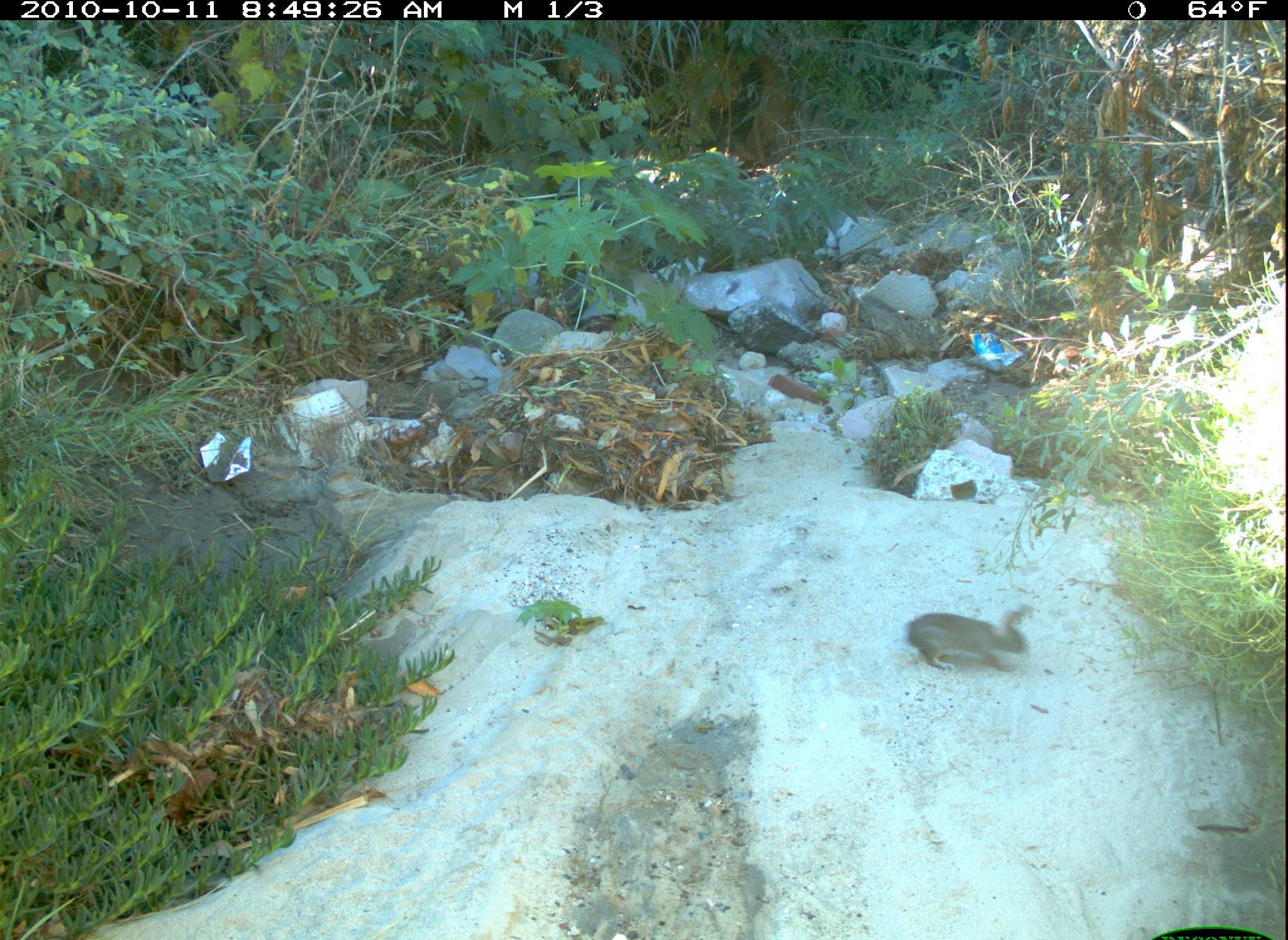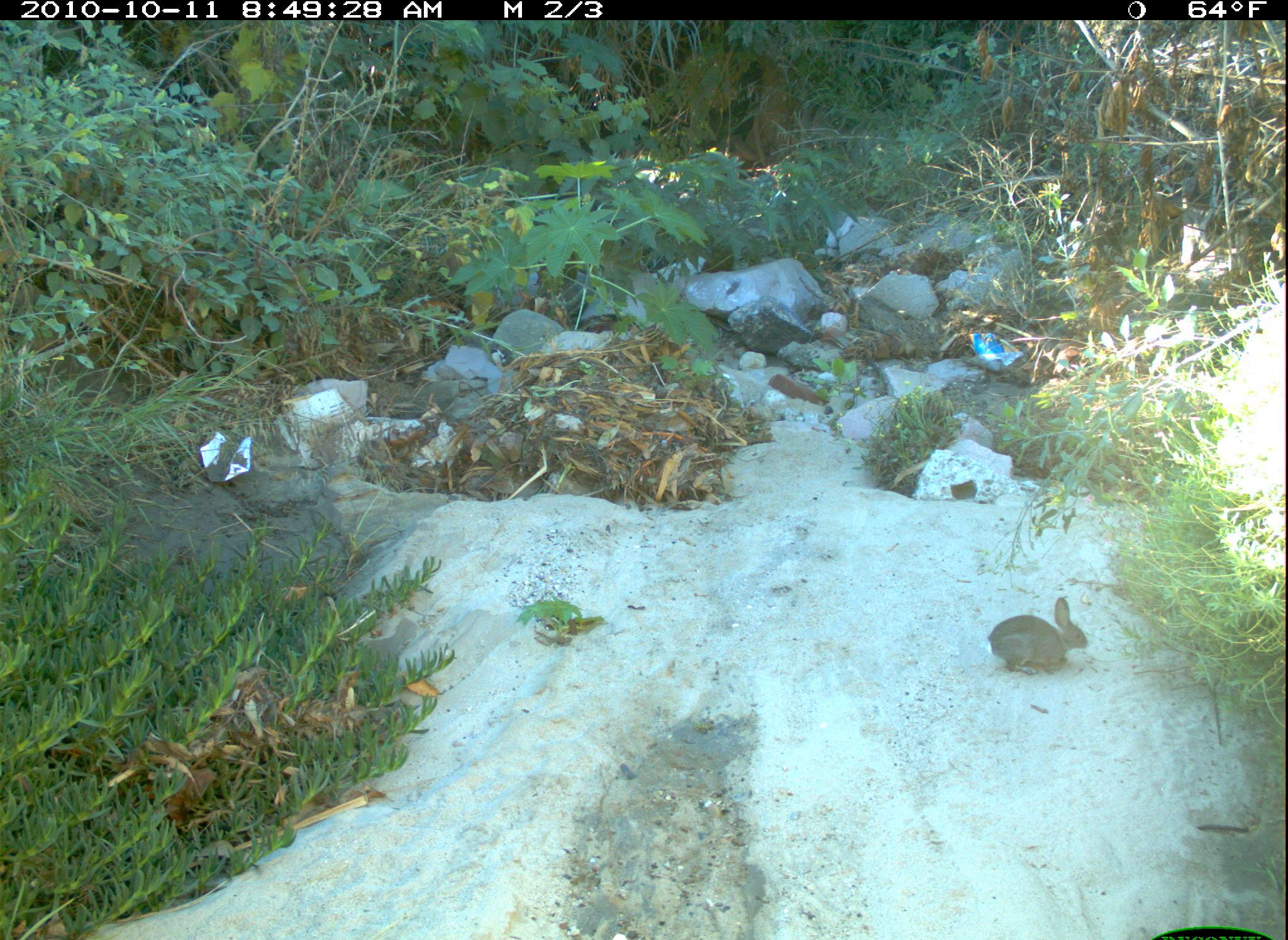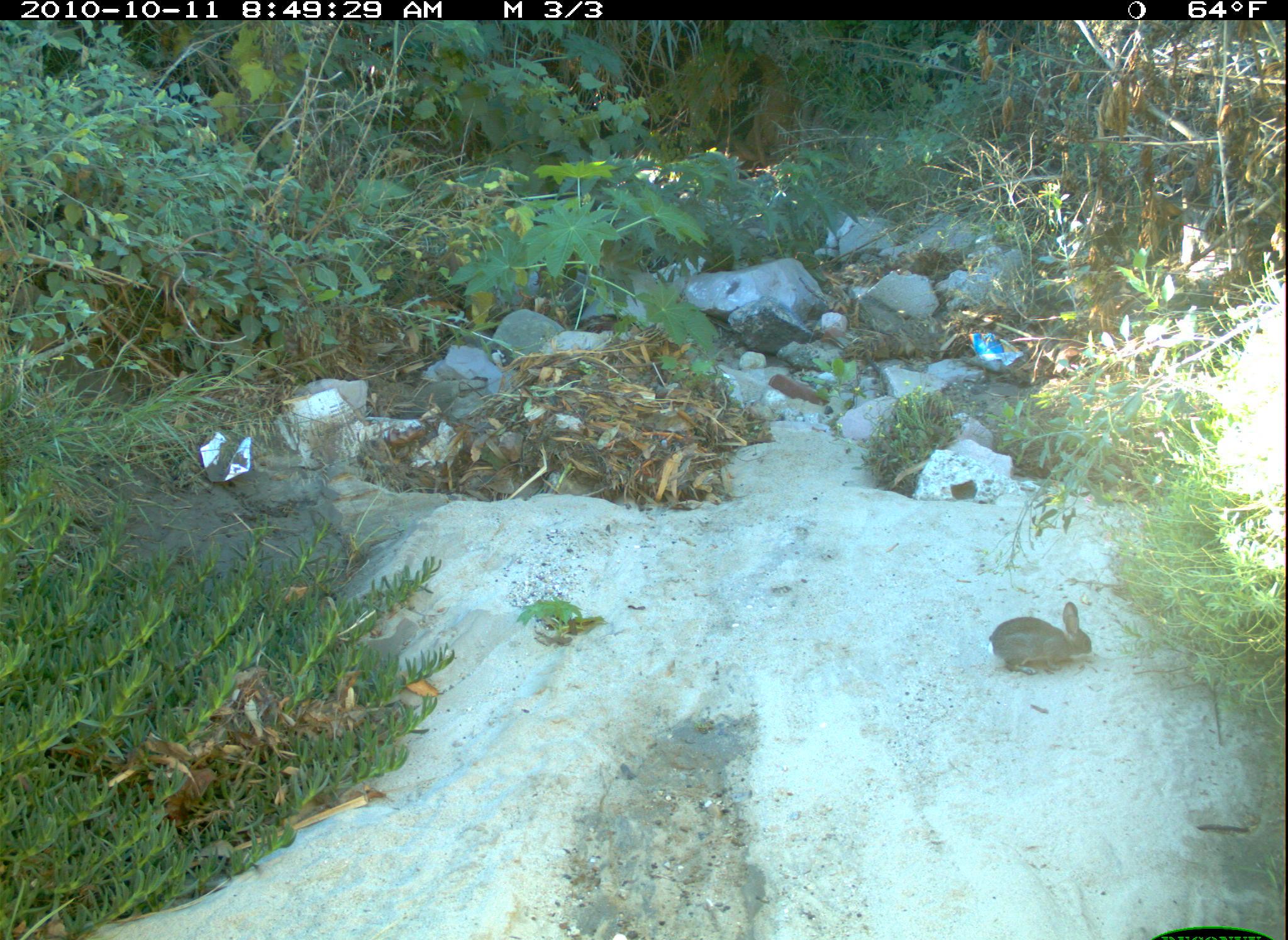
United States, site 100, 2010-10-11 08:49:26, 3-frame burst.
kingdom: Animalia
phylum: Chordata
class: Mammalia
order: Lagomorpha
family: Leporidae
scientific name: Leporidae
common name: rabbits and hares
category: rabbit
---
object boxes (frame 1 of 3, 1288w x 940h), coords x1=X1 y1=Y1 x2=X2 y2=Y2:
rabbit: x1=904 y1=586 x2=1063 y2=693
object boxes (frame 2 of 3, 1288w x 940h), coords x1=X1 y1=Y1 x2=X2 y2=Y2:
rabbit: x1=990 y1=588 x2=1091 y2=687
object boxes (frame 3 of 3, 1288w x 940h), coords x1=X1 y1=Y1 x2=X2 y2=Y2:
rabbit: x1=985 y1=595 x2=1103 y2=683